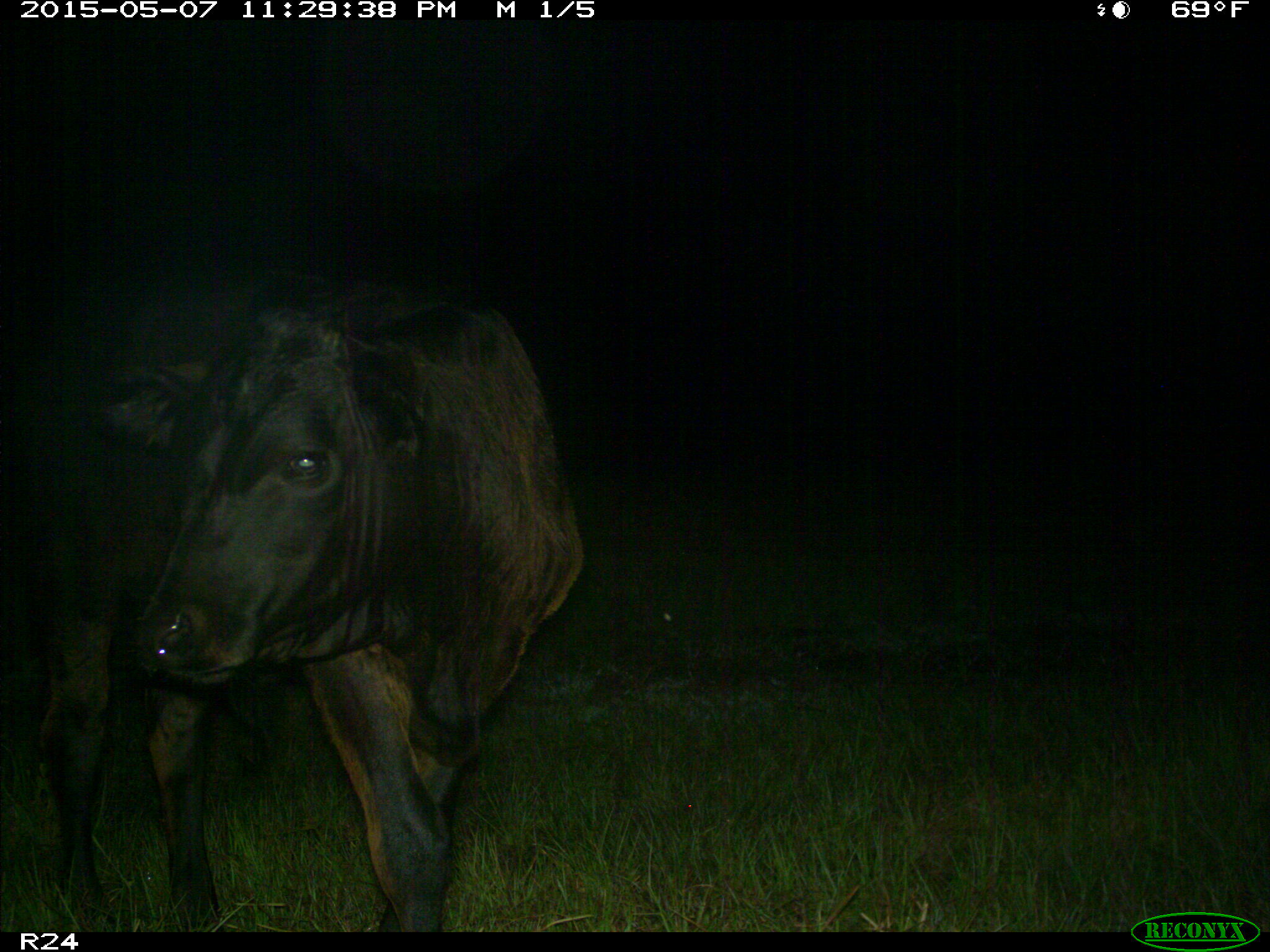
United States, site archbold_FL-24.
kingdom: Animalia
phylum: Chordata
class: Mammalia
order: Artiodactyla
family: Bovidae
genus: Bos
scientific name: Bos taurus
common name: domestic cow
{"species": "Bos taurus (domestic cow)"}